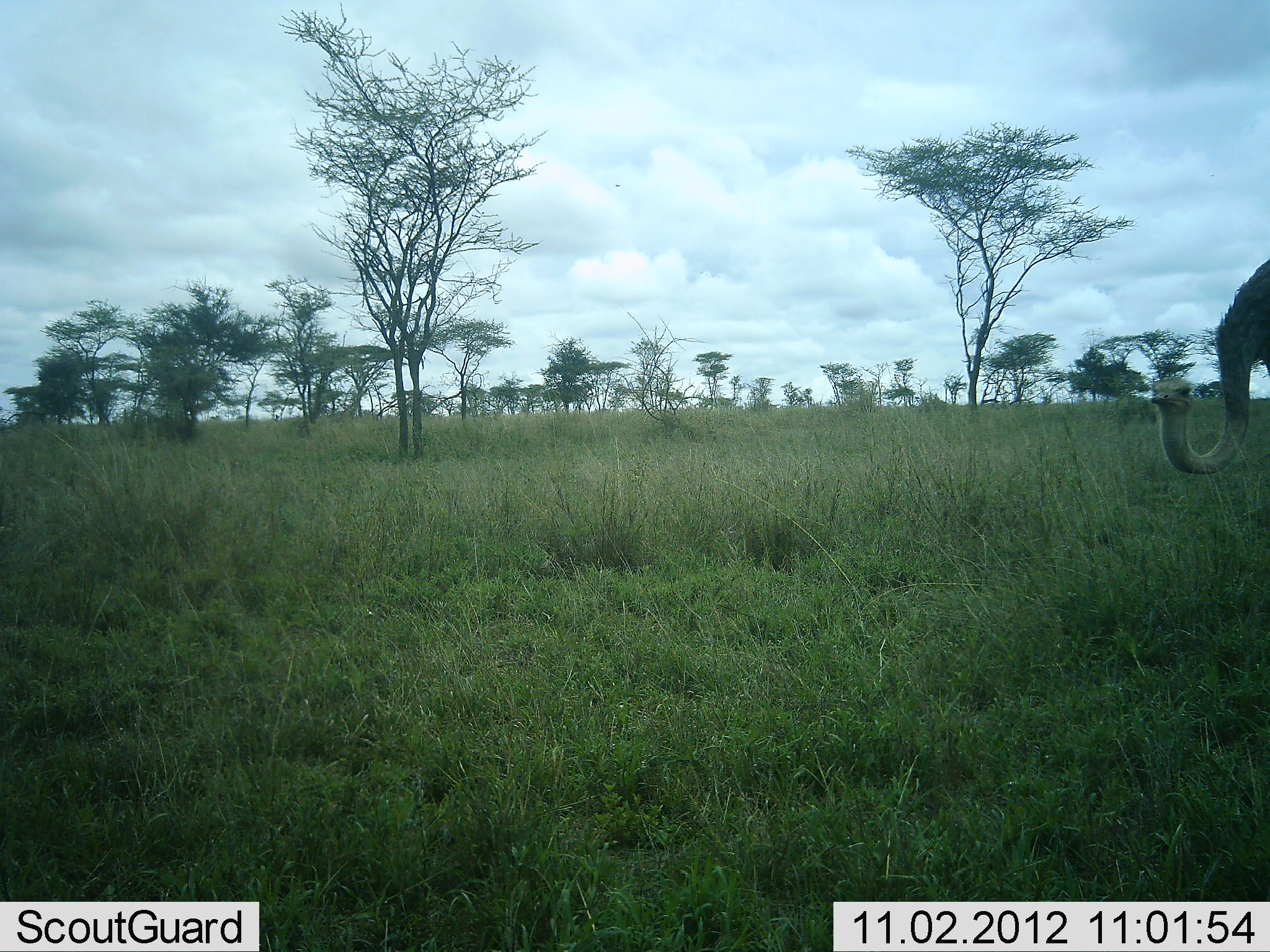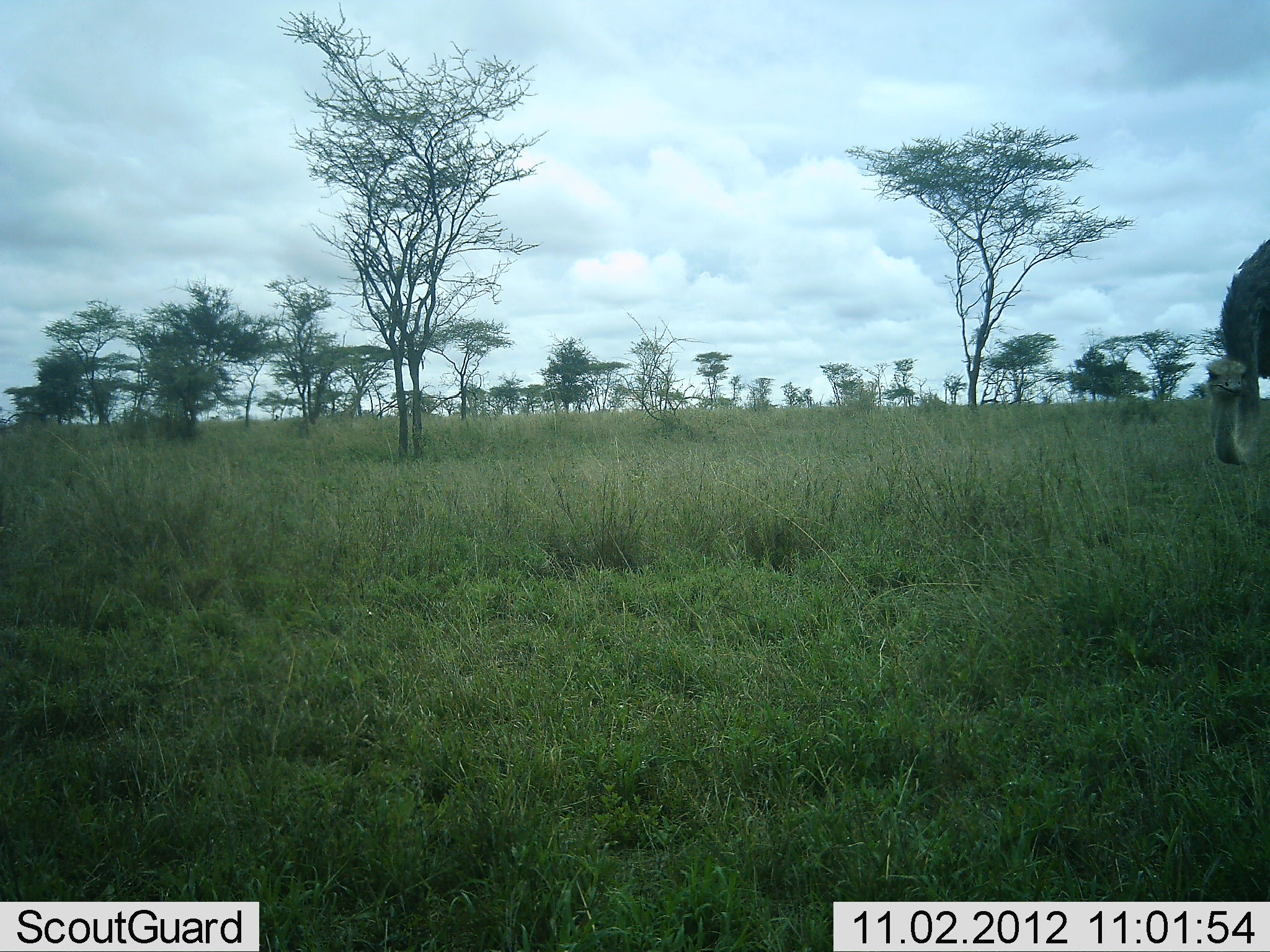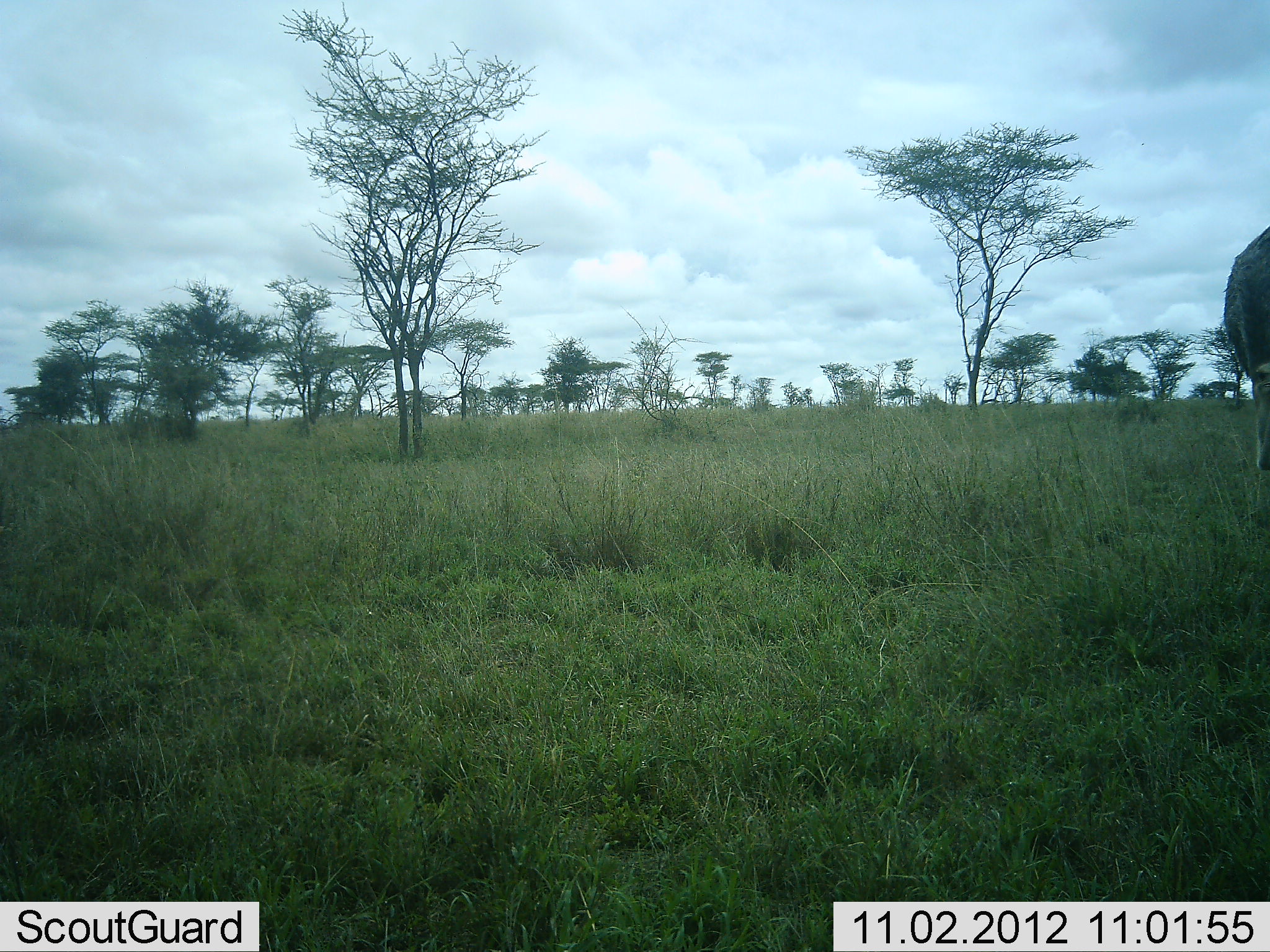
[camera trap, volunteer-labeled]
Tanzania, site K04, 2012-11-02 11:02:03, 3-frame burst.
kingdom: Animalia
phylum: Chordata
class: Aves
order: Struthioniformes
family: Struthionidae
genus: Struthio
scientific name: Struthio camelus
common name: ostrich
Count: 1.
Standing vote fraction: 60%.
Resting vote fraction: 0%.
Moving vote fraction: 40%.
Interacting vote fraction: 0%.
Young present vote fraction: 0%.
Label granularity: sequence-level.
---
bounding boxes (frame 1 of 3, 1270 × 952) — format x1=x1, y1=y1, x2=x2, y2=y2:
animal: x1=1155, y1=255, x2=1270, y2=472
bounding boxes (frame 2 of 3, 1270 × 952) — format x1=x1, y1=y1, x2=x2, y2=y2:
animal: x1=1203, y1=235, x2=1270, y2=465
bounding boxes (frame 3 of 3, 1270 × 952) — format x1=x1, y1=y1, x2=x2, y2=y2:
animal: x1=1221, y1=220, x2=1270, y2=471